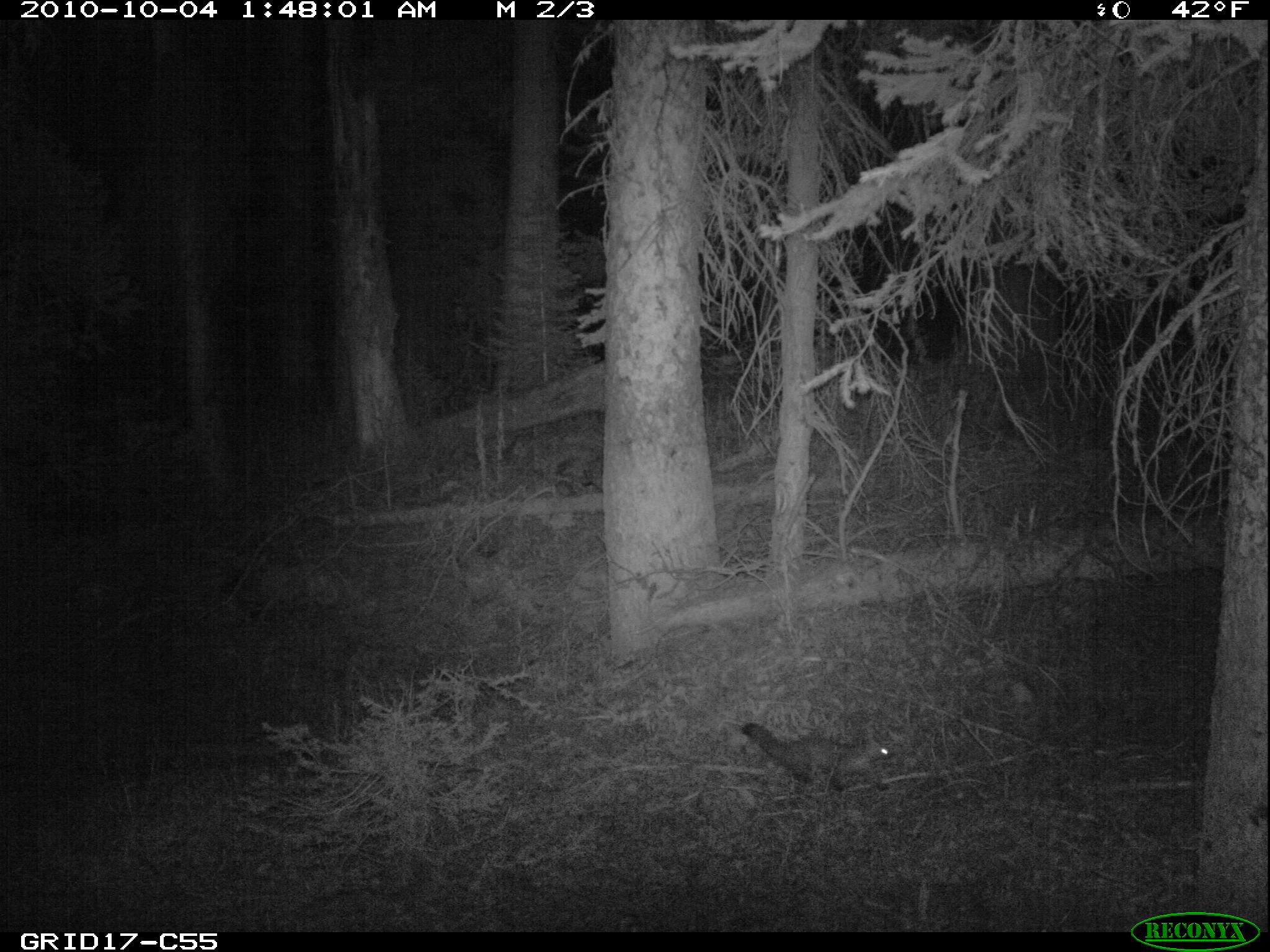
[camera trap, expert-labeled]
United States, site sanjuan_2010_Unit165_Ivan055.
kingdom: Animalia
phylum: Chordata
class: Mammalia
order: Carnivora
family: Mustelidae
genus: Martes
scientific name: Martes americana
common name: american marten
Martes americana (american marten).